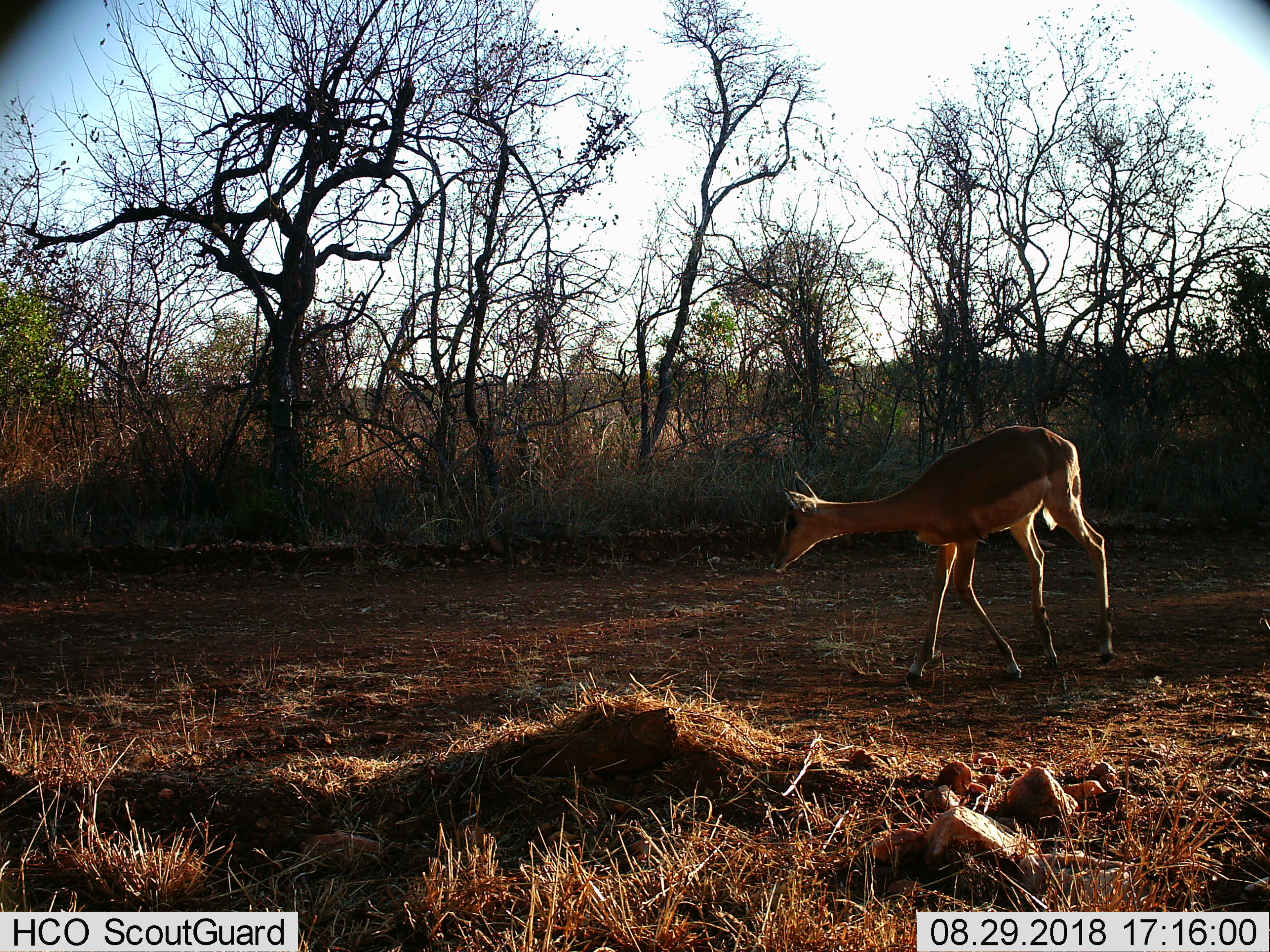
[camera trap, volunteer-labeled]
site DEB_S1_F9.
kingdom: Animalia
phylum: Chordata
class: Mammalia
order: Artiodactyla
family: Bovidae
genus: Aepyceros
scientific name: Aepyceros melampus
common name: impala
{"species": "impala (Aepyceros melampus)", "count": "1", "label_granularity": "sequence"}